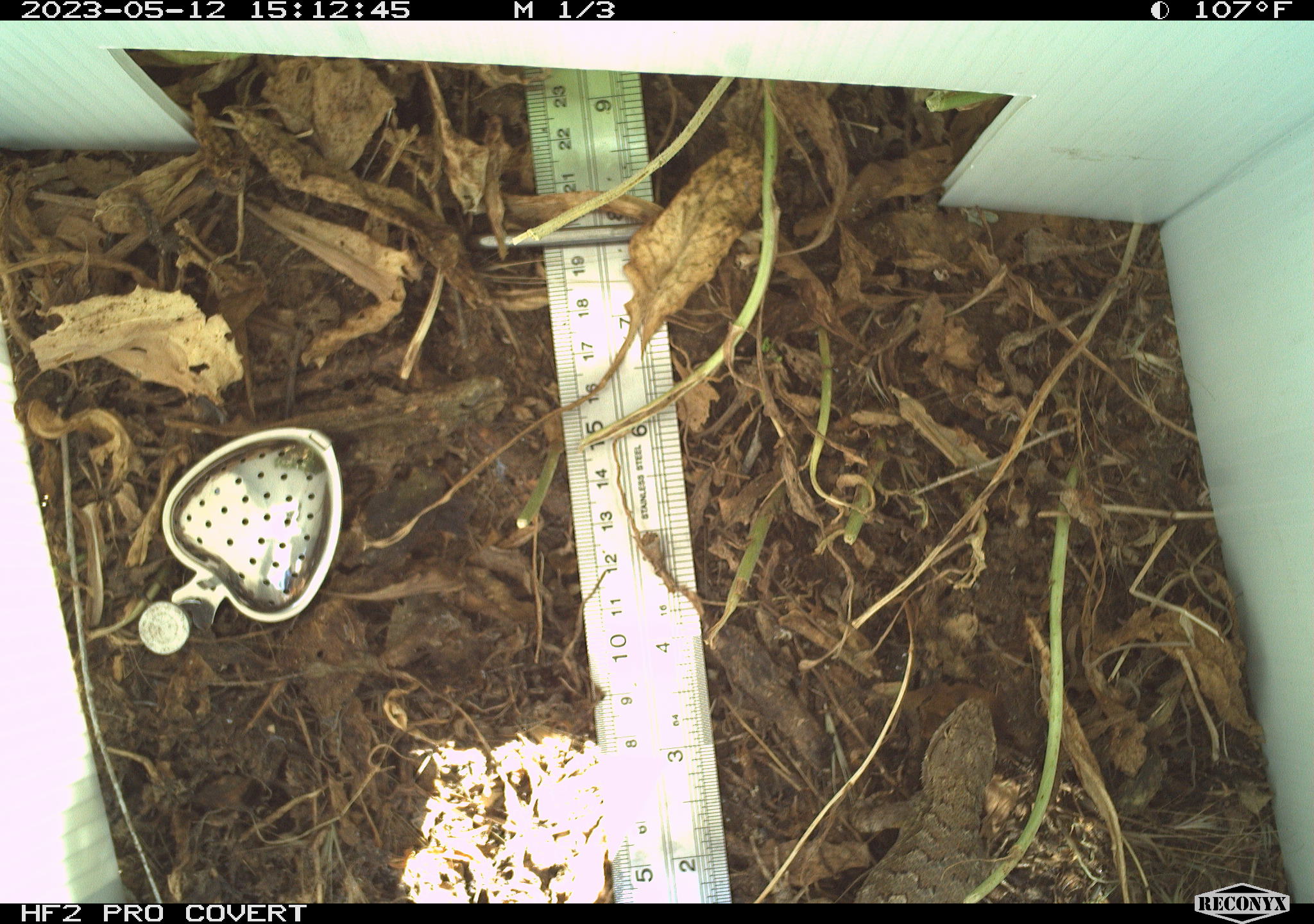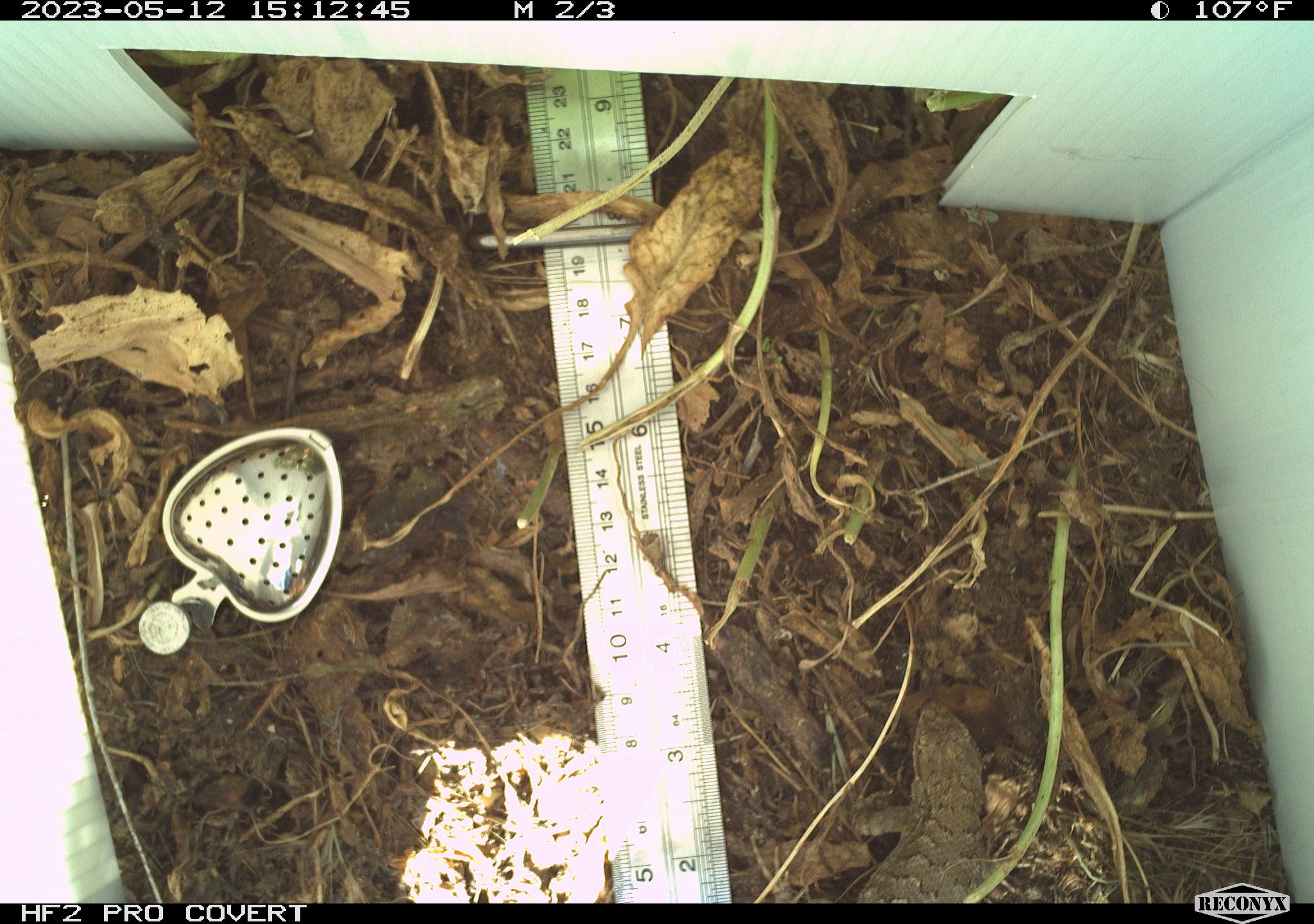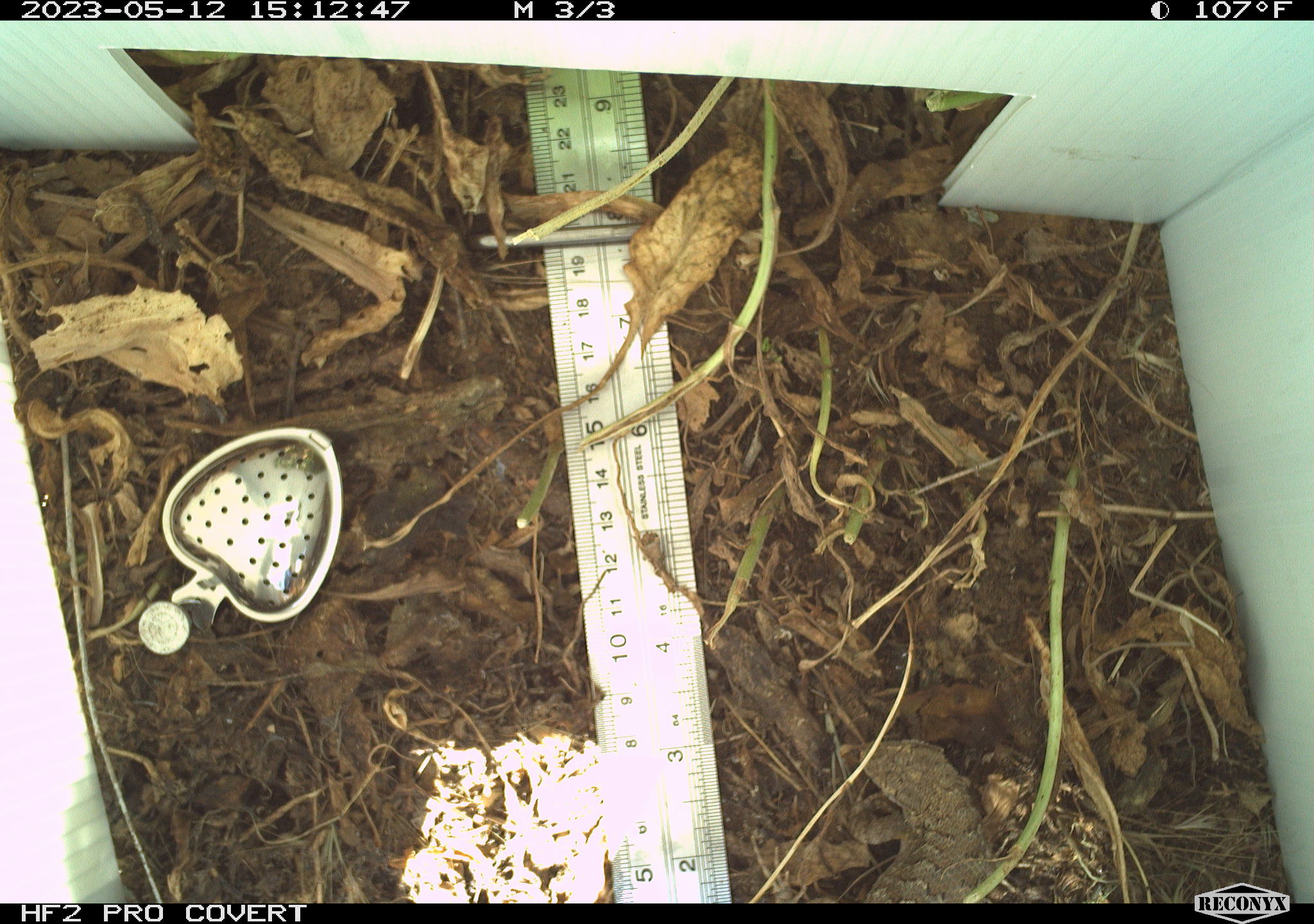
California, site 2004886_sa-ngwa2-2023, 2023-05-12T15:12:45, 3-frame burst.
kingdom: Animalia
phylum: Chordata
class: Reptilia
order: Squamata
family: Phrynosomatidae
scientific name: Phrynosomatidae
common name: phrynosomatid lizards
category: phrynosomatidae family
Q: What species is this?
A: Phrynosomatidae family (phrynosomatid lizards) (Phrynosomatidae).